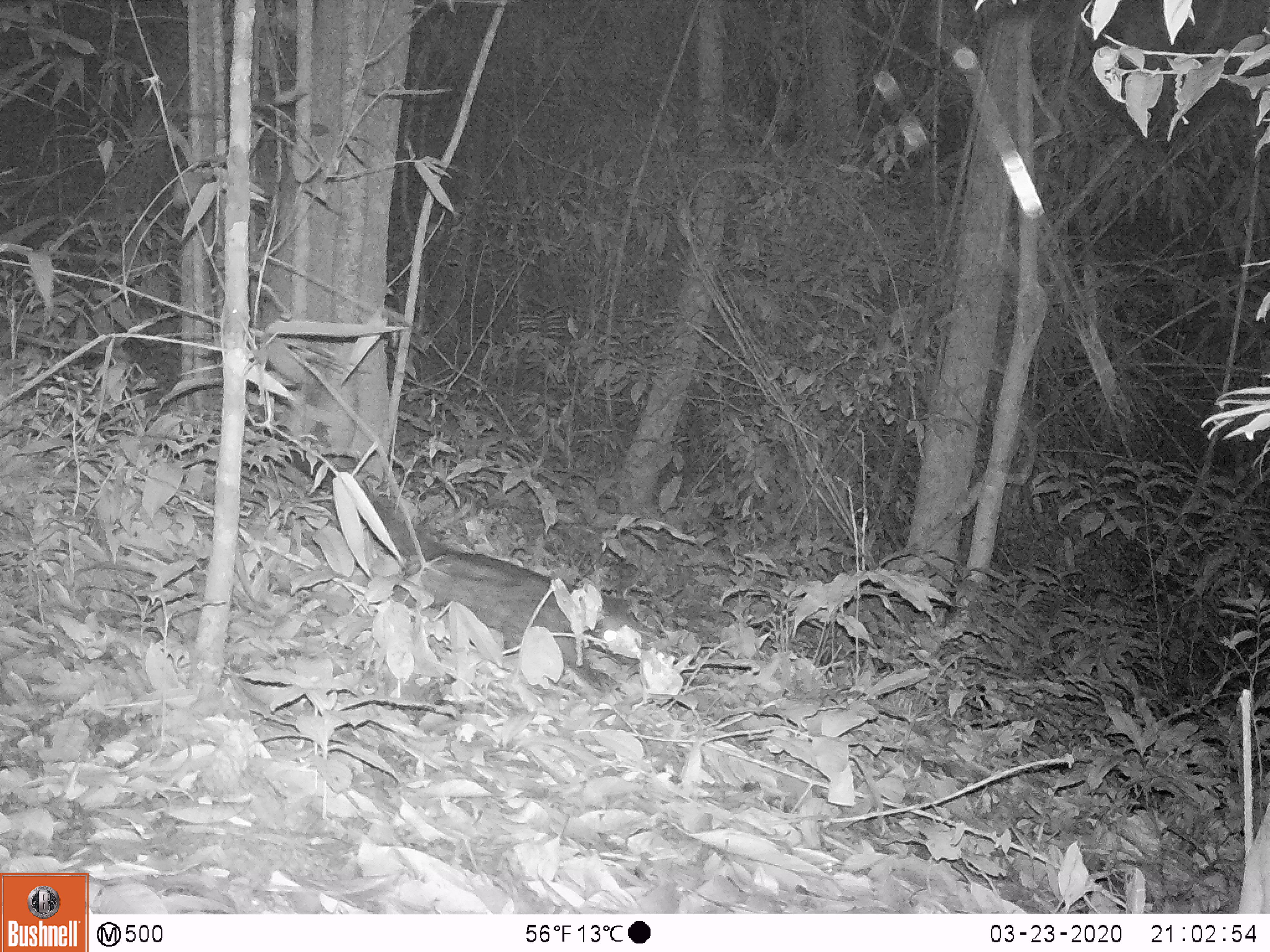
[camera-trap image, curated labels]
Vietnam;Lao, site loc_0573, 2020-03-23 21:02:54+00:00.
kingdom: Animalia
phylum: Chordata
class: Mammalia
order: Carnivora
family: Viverridae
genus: Paradoxurus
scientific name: Paradoxurus hermaphroditus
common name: common palm civet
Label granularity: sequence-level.